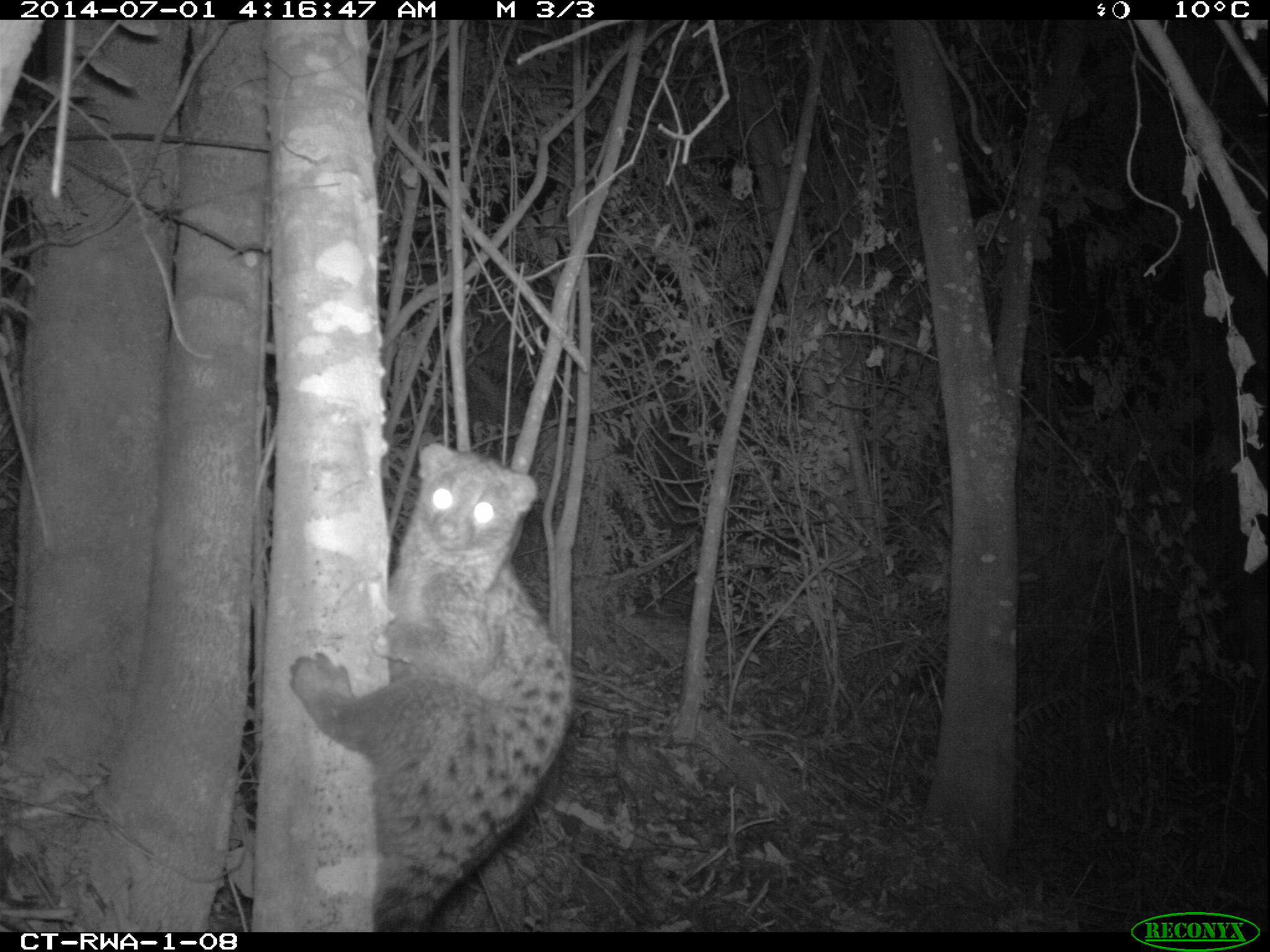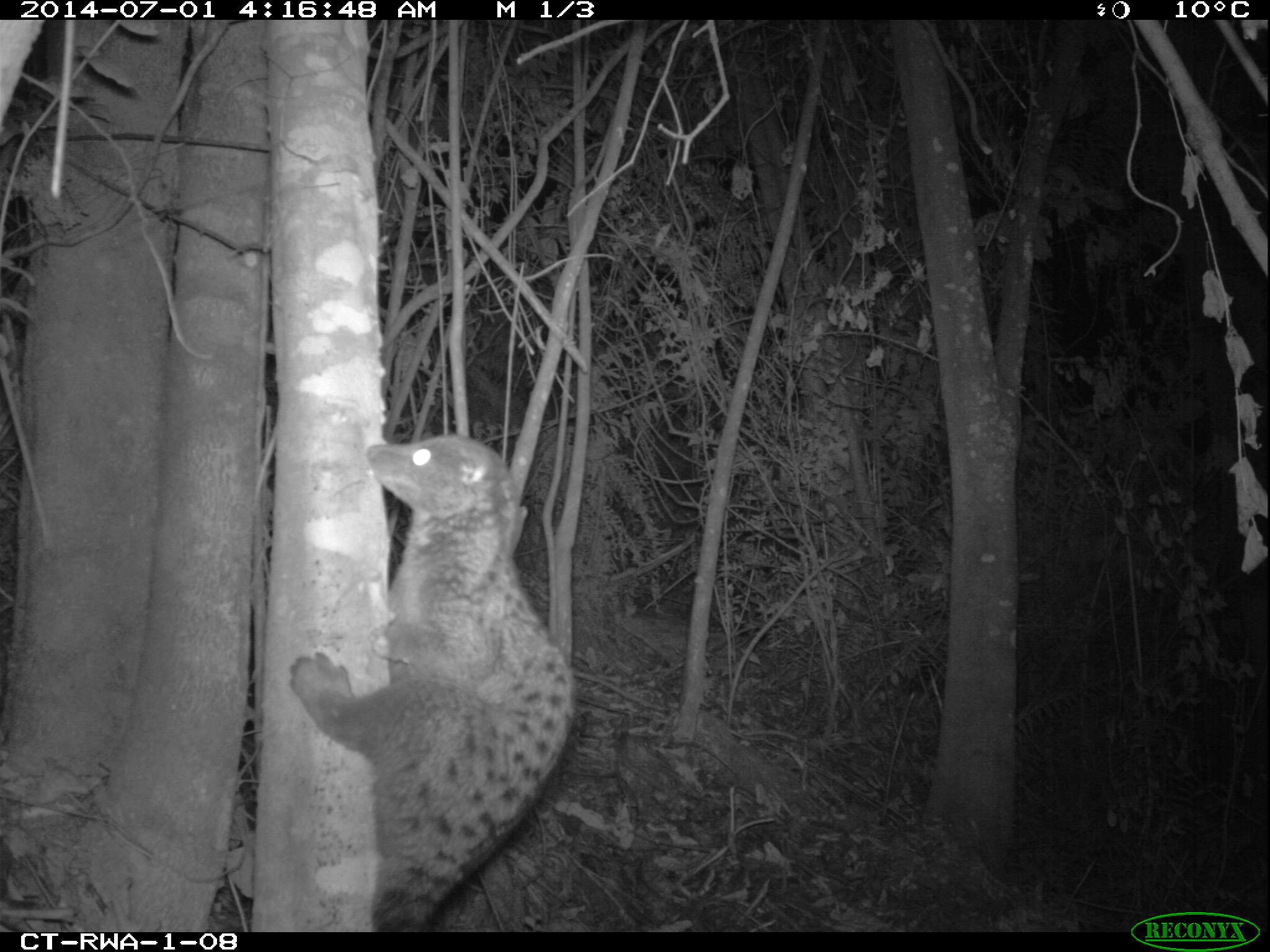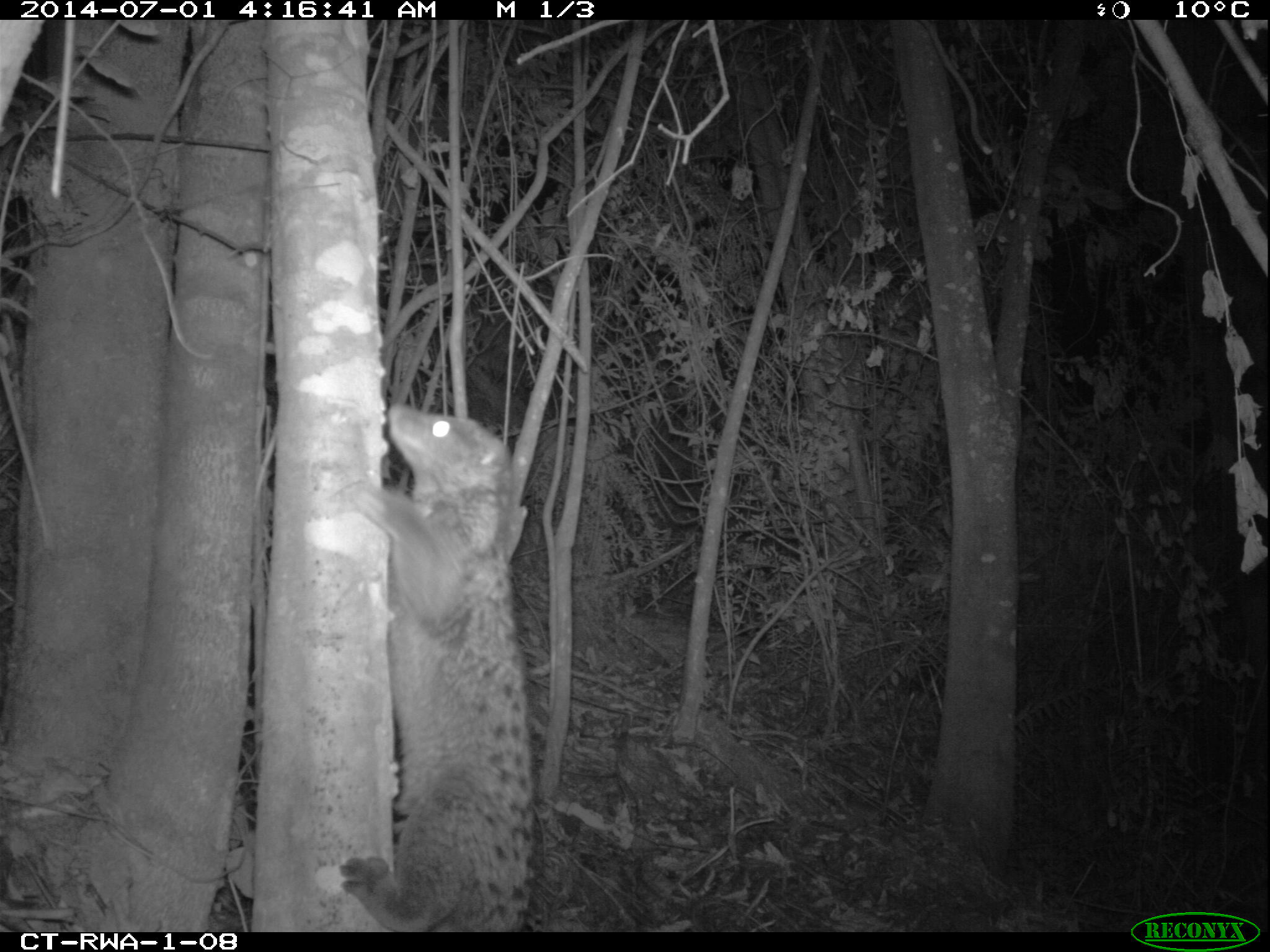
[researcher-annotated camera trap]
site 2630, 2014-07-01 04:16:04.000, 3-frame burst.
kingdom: Animalia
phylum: Chordata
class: Mammalia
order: Carnivora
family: Nandiniidae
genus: Nandinia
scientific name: Nandinia binotata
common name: african palm-civet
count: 1